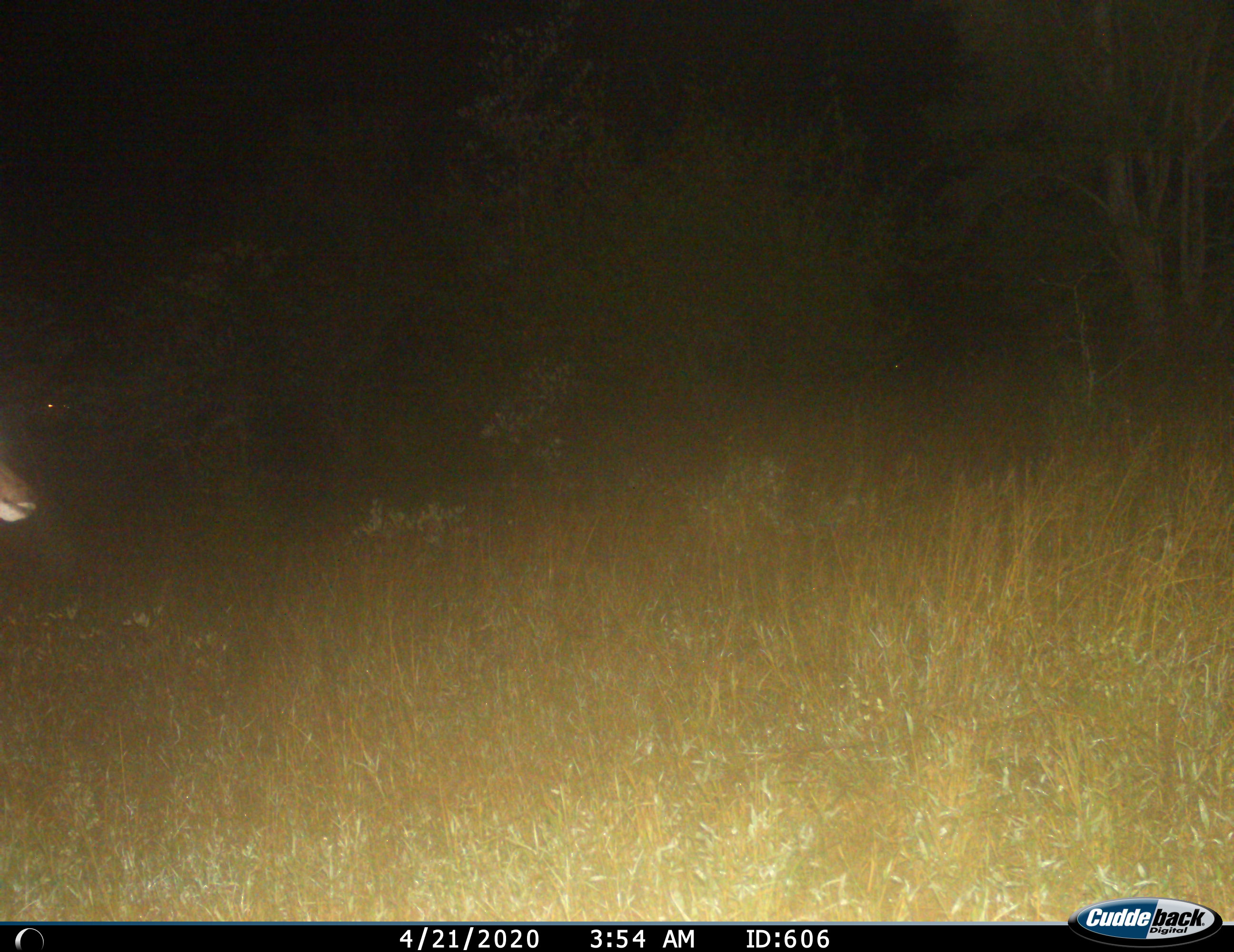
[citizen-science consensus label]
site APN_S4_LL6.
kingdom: Animalia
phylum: Chordata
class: Mammalia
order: Artiodactyla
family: Bovidae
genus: Aepyceros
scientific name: Aepyceros melampus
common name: impala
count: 1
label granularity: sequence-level